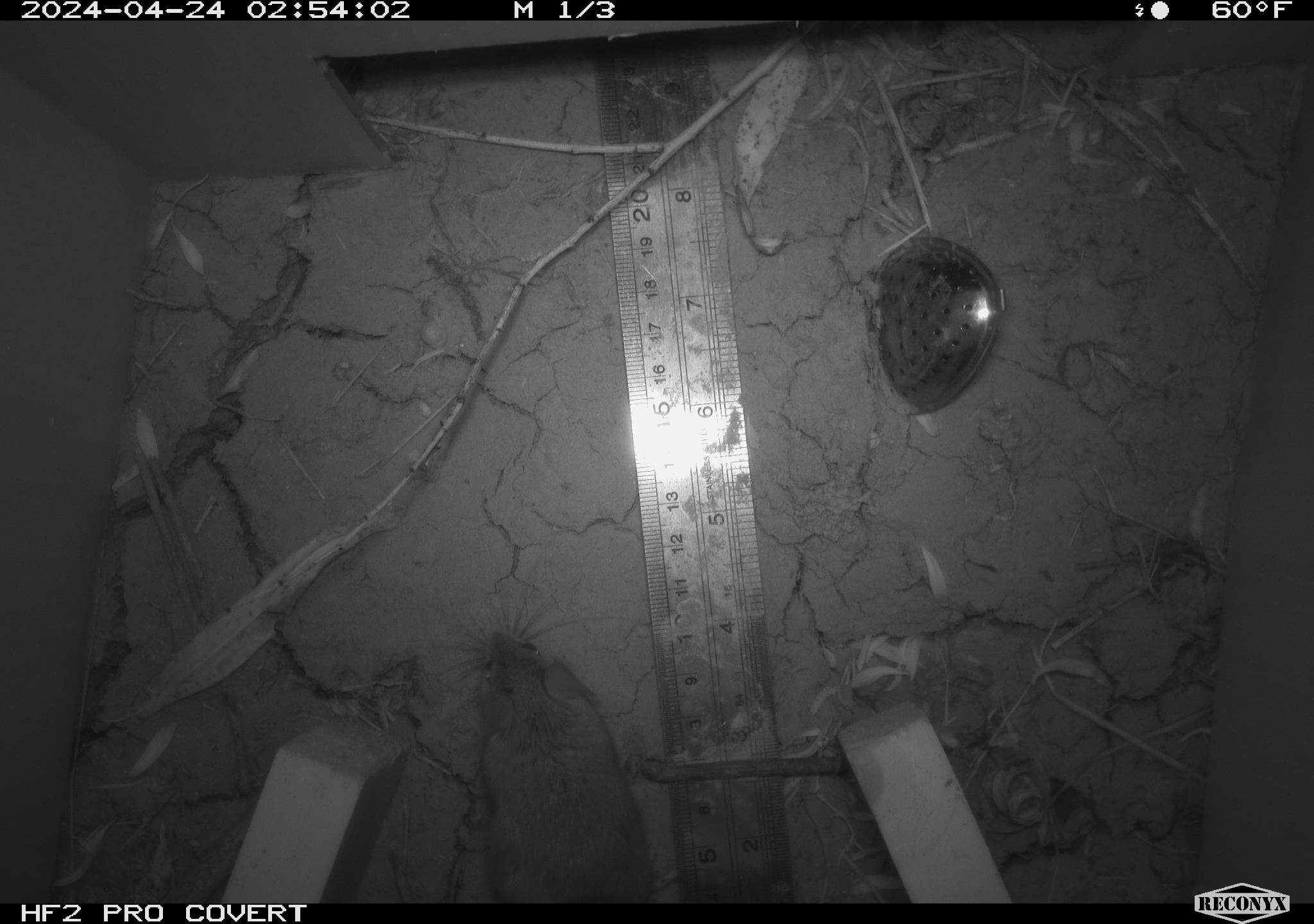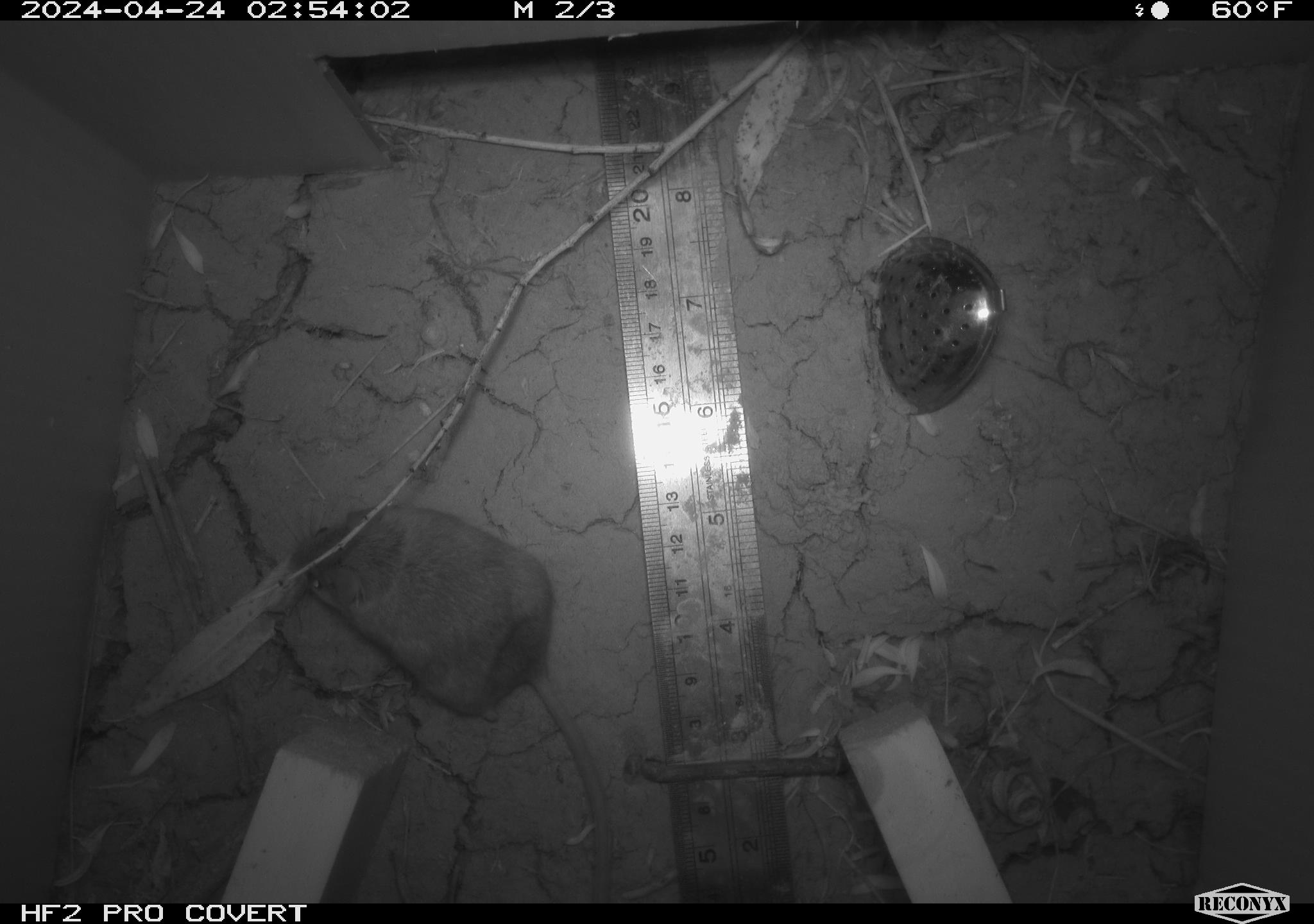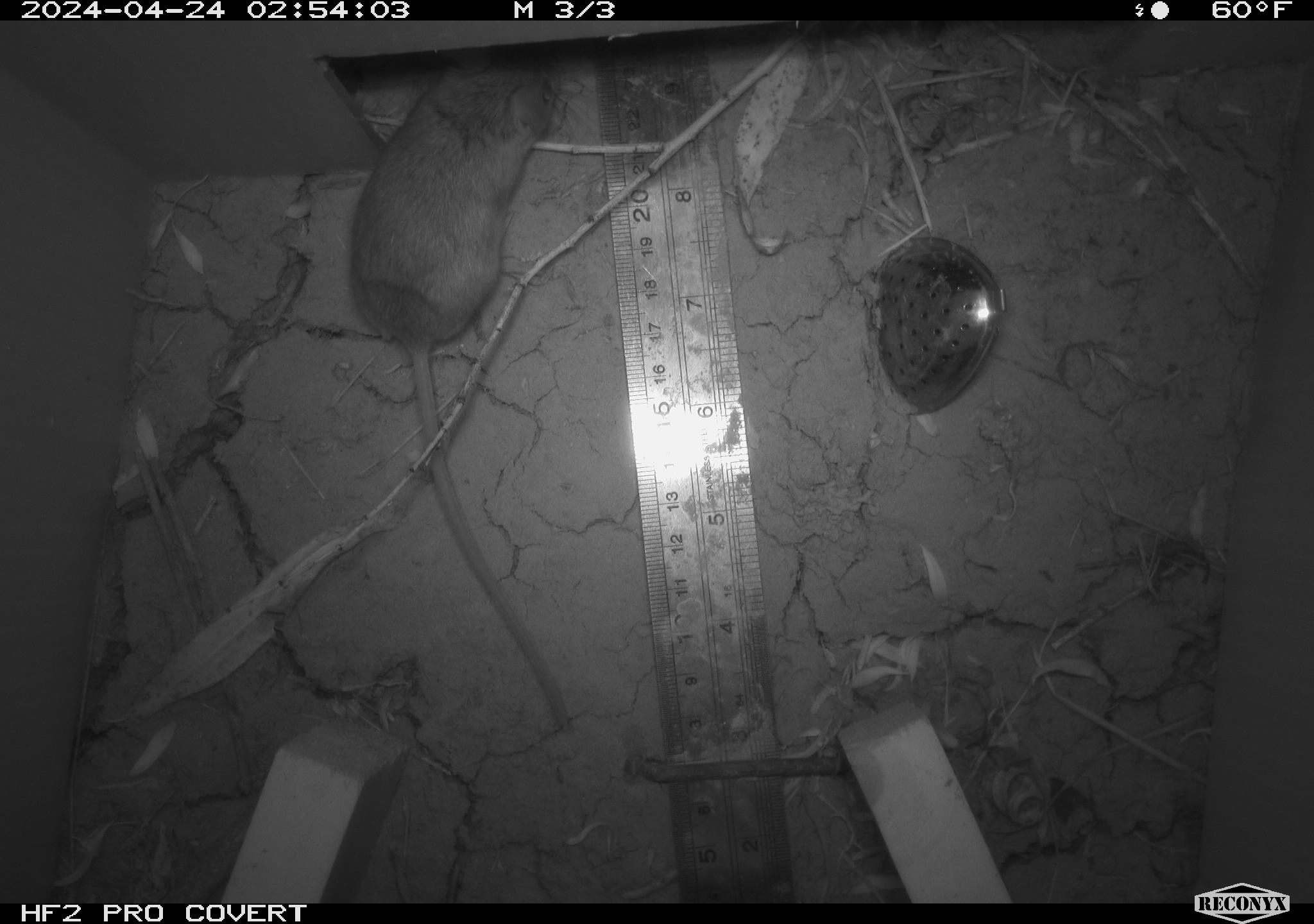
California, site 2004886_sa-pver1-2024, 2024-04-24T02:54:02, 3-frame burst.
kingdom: Animalia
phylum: Chordata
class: Mammalia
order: Rodentia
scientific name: Rodentia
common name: mouse species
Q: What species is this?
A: Mouse species (Rodentia).